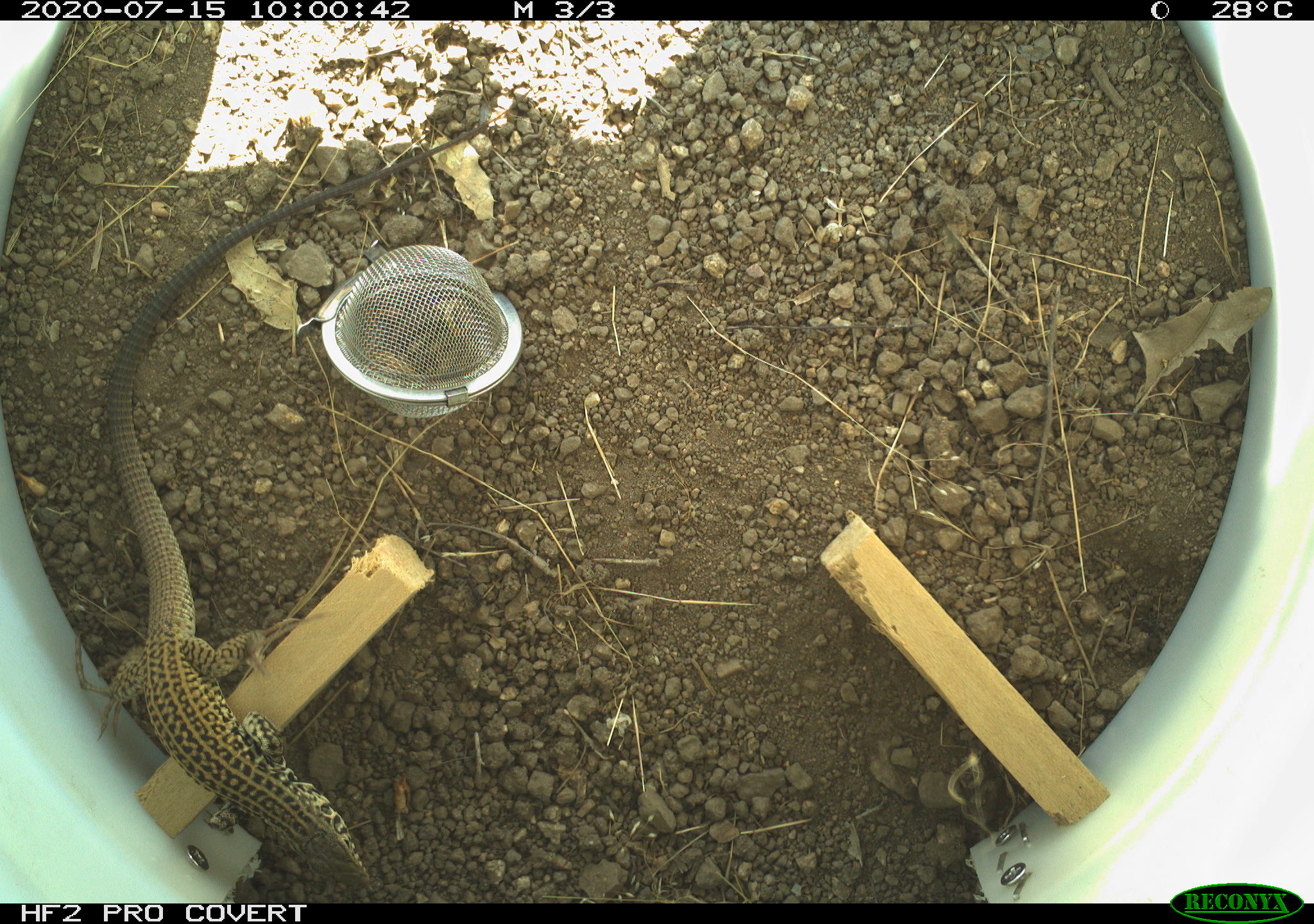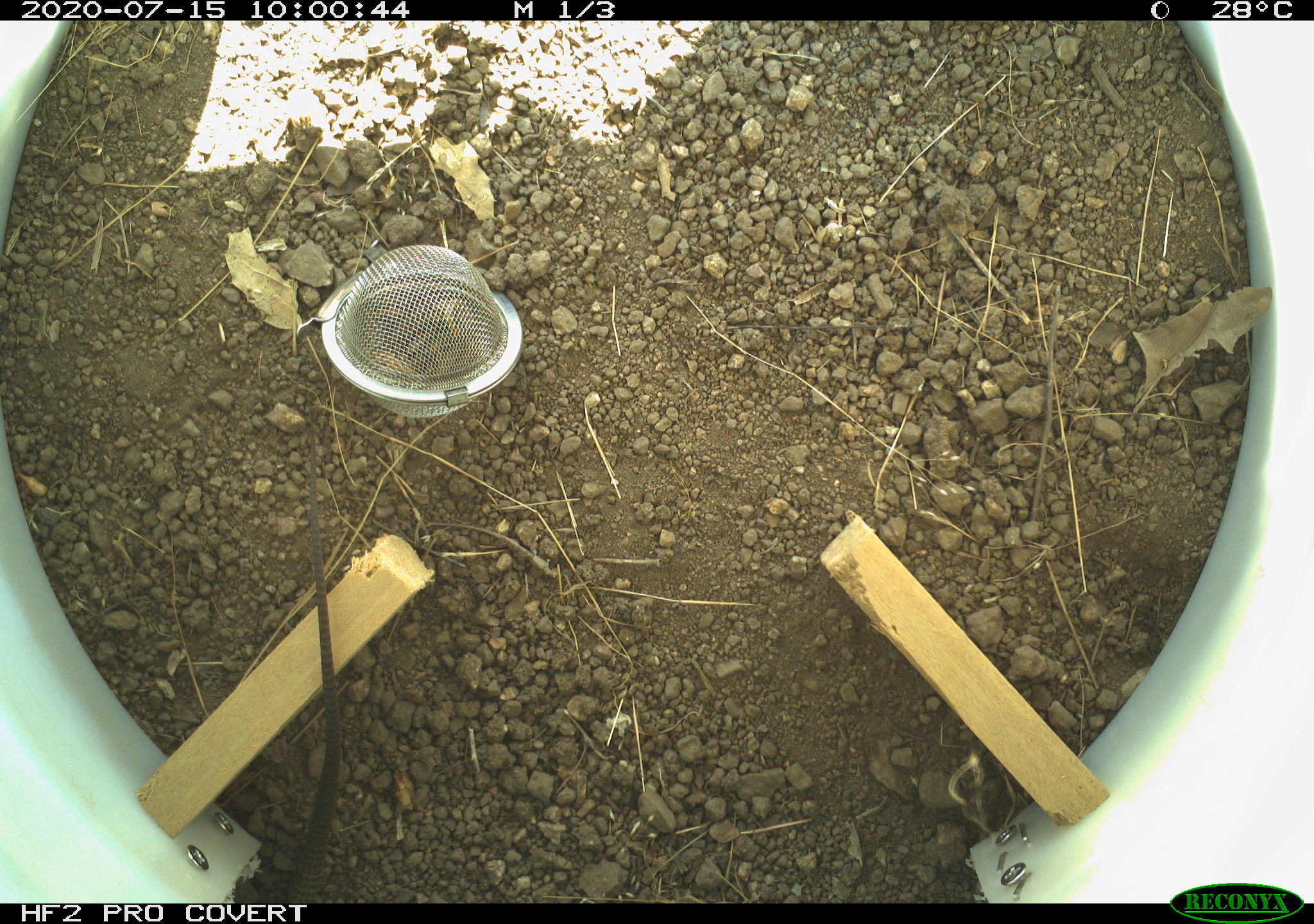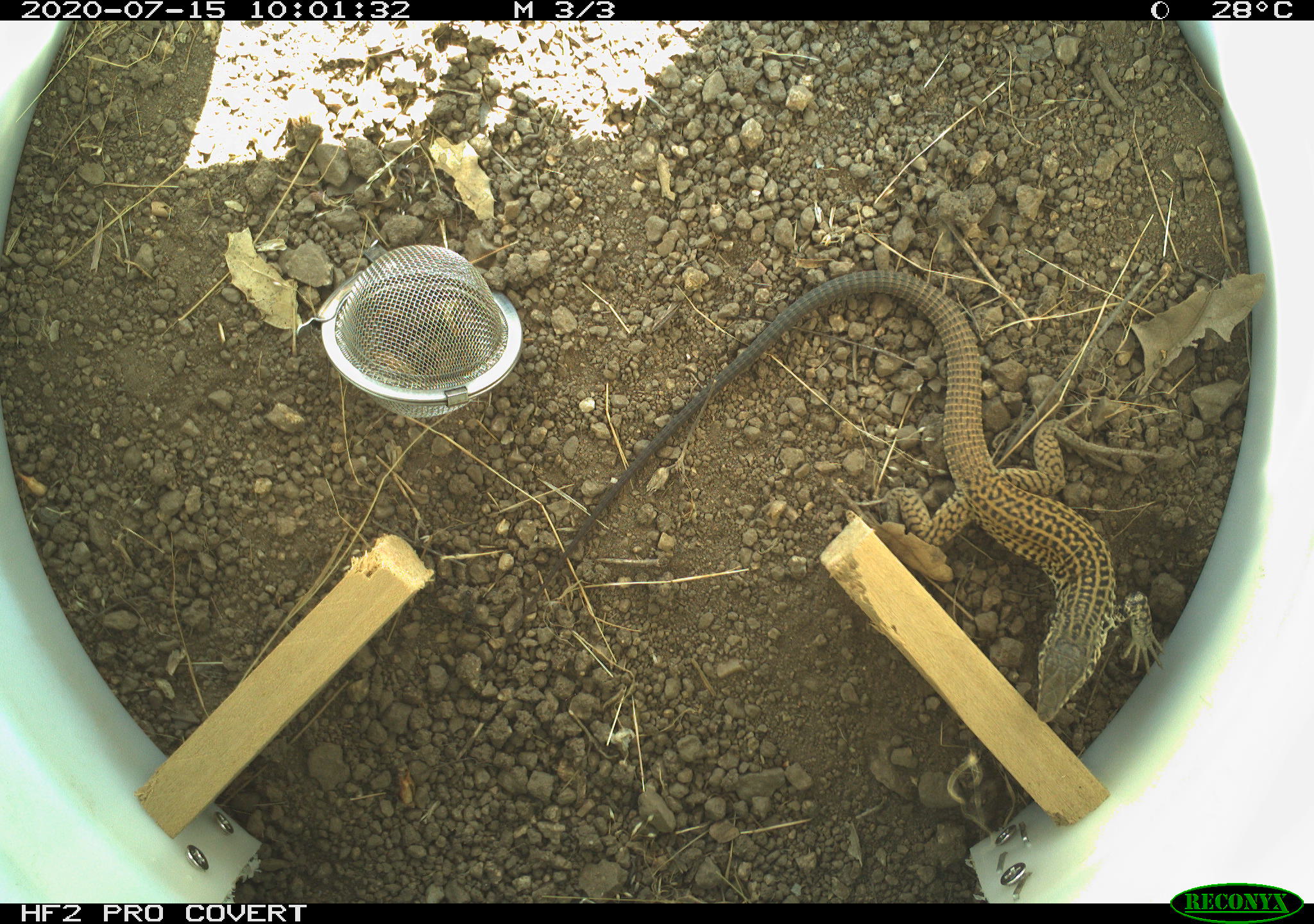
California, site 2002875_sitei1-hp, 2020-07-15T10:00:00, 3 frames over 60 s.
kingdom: Animalia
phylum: Chordata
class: Reptilia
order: Squamata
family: Teiidae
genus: Aspidoscelis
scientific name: Aspidoscelis tigris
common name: western whiptail